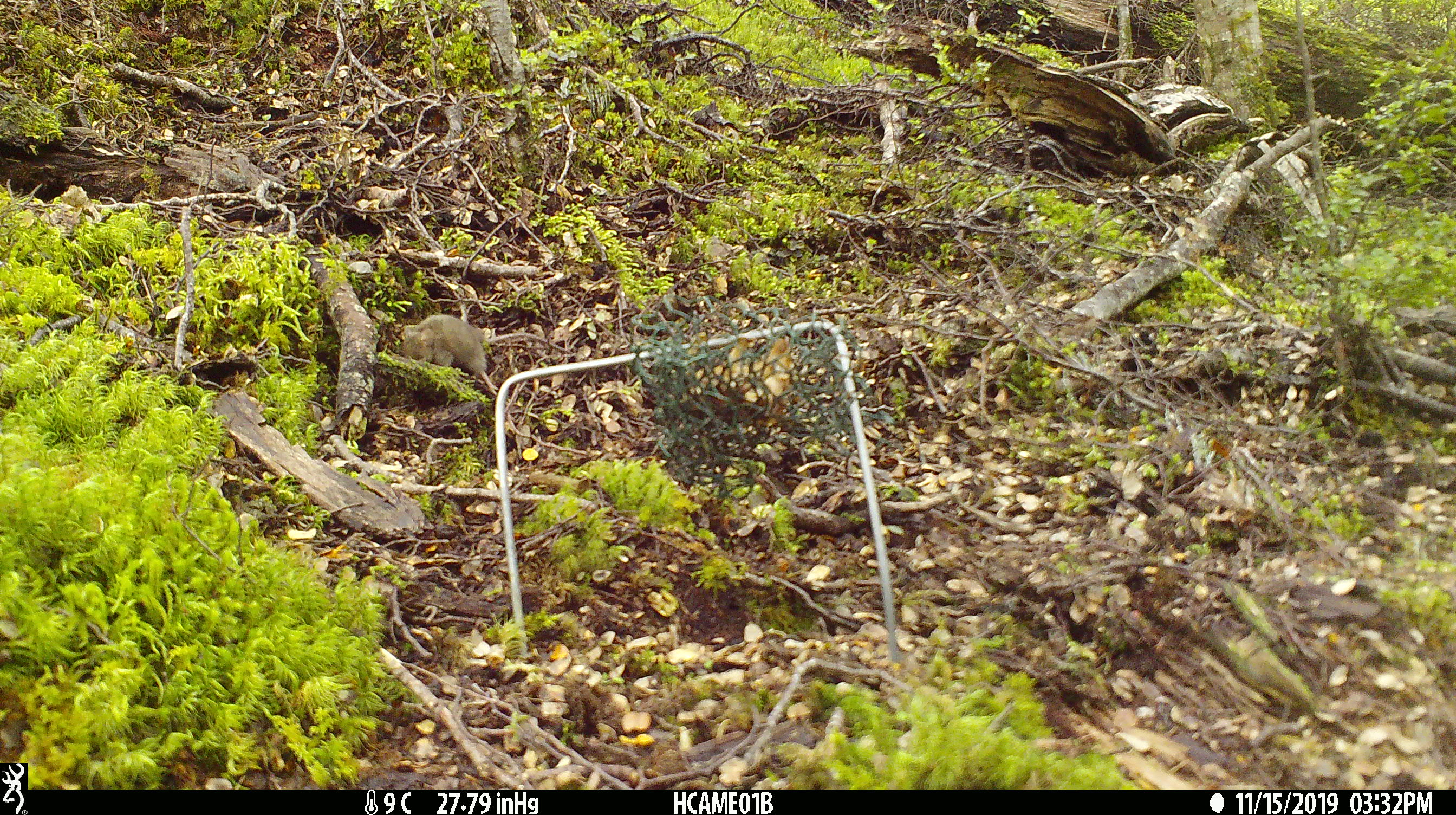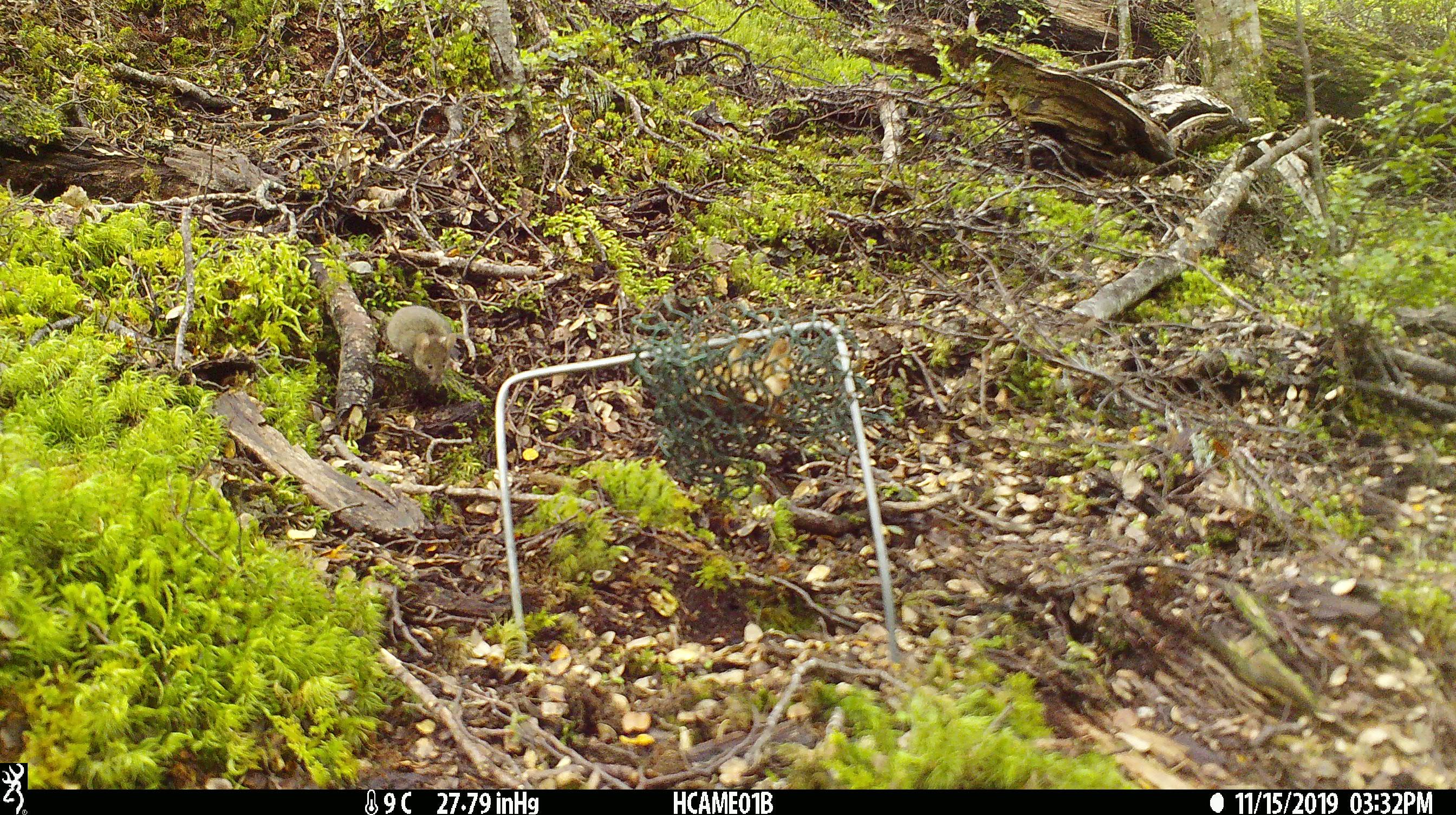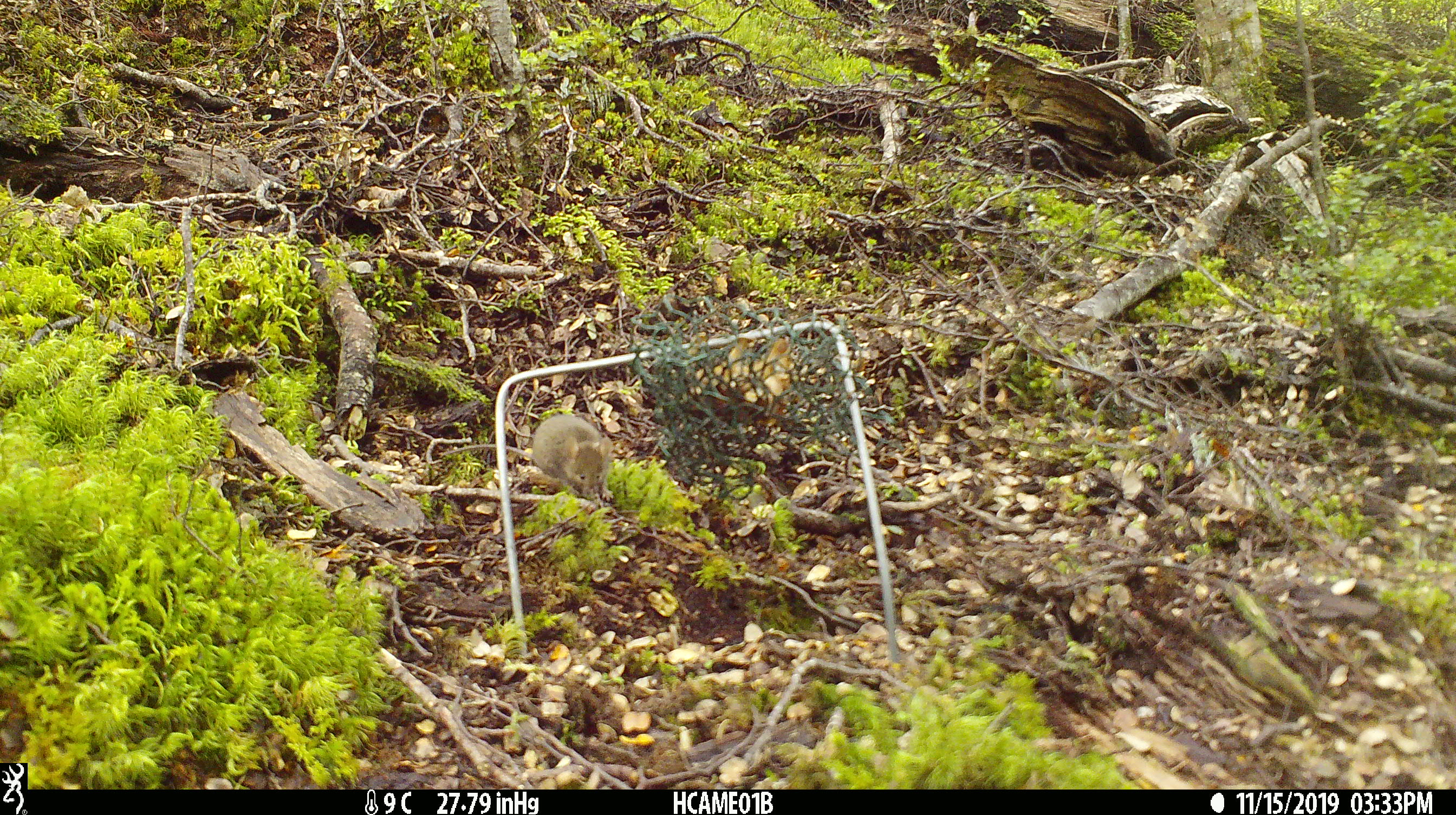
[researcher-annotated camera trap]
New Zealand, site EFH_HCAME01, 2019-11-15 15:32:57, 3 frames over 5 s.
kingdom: Animalia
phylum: Chordata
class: Mammalia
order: Rodentia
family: Muridae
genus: Mus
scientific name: Mus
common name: mouse